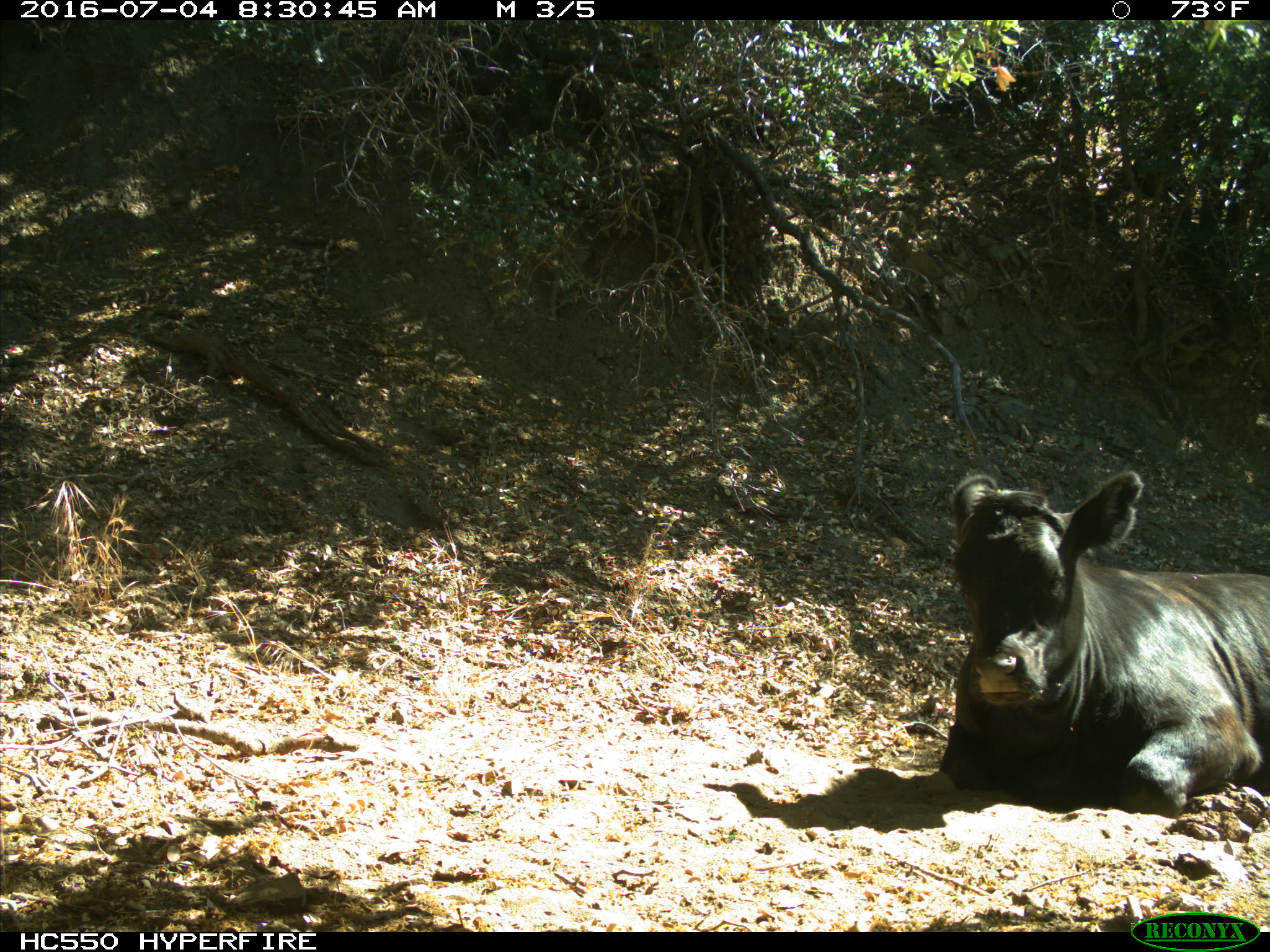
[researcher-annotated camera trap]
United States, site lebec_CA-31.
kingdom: Animalia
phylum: Chordata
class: Mammalia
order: Artiodactyla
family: Bovidae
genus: Bos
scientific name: Bos taurus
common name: domestic cow